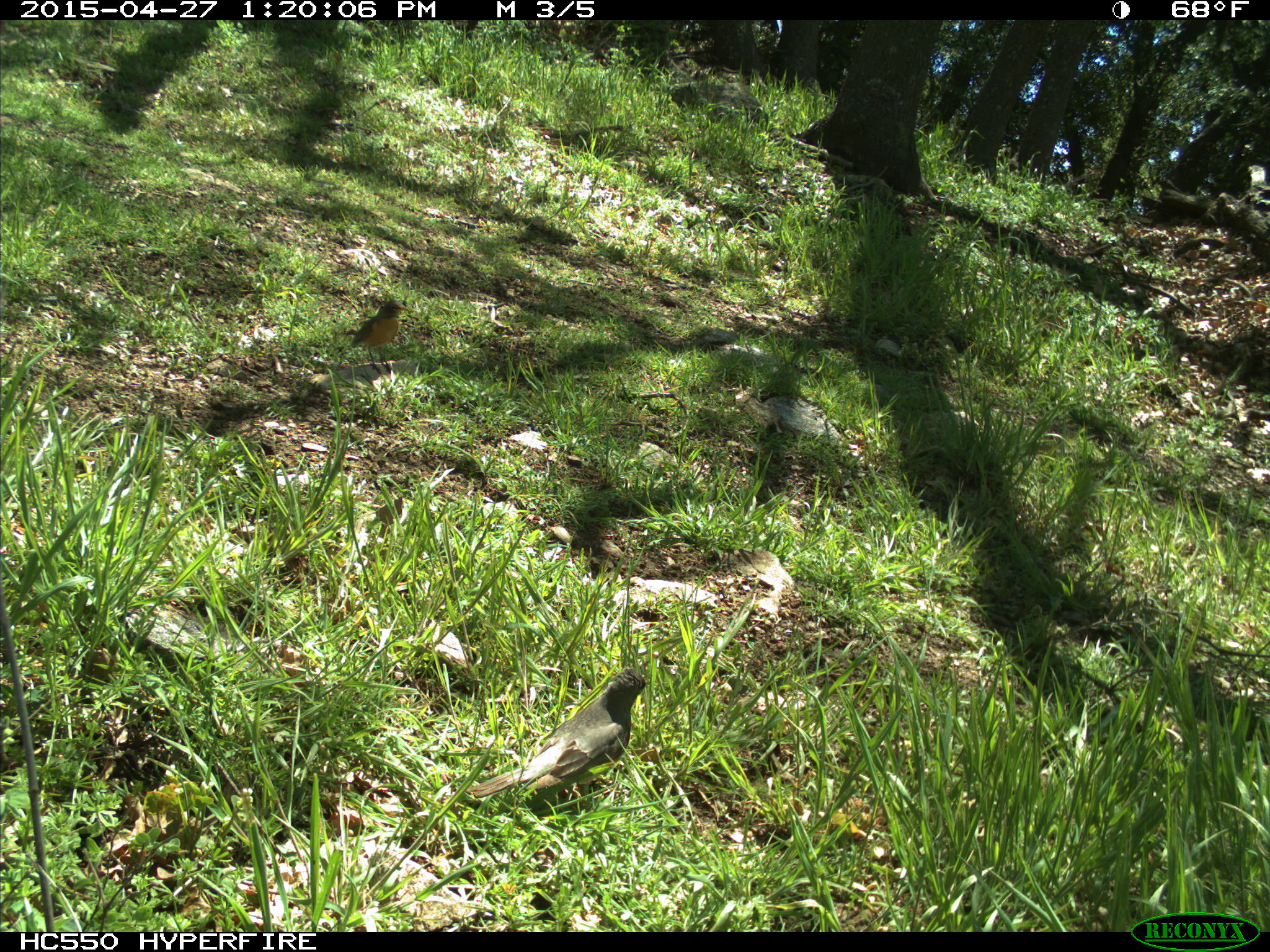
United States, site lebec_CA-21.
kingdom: Animalia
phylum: Chordata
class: Aves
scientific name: Aves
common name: birds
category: unidentified bird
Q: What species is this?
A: Unidentified bird (birds) (Aves).